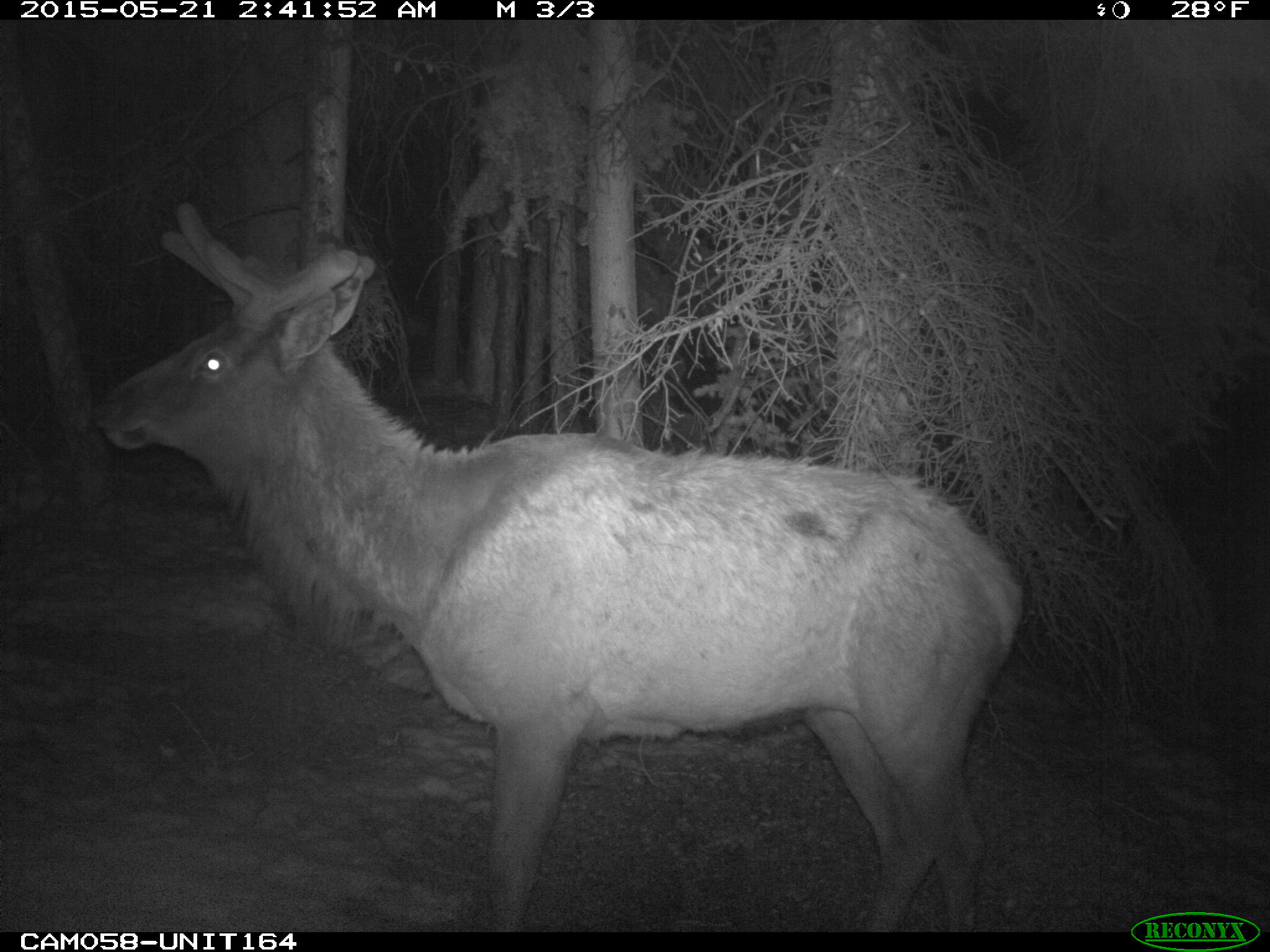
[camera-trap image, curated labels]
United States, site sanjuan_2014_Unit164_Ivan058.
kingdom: Animalia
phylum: Chordata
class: Mammalia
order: Artiodactyla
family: Cervidae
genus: Cervus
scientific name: Cervus elaphus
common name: red deer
Cervus elaphus (red deer).